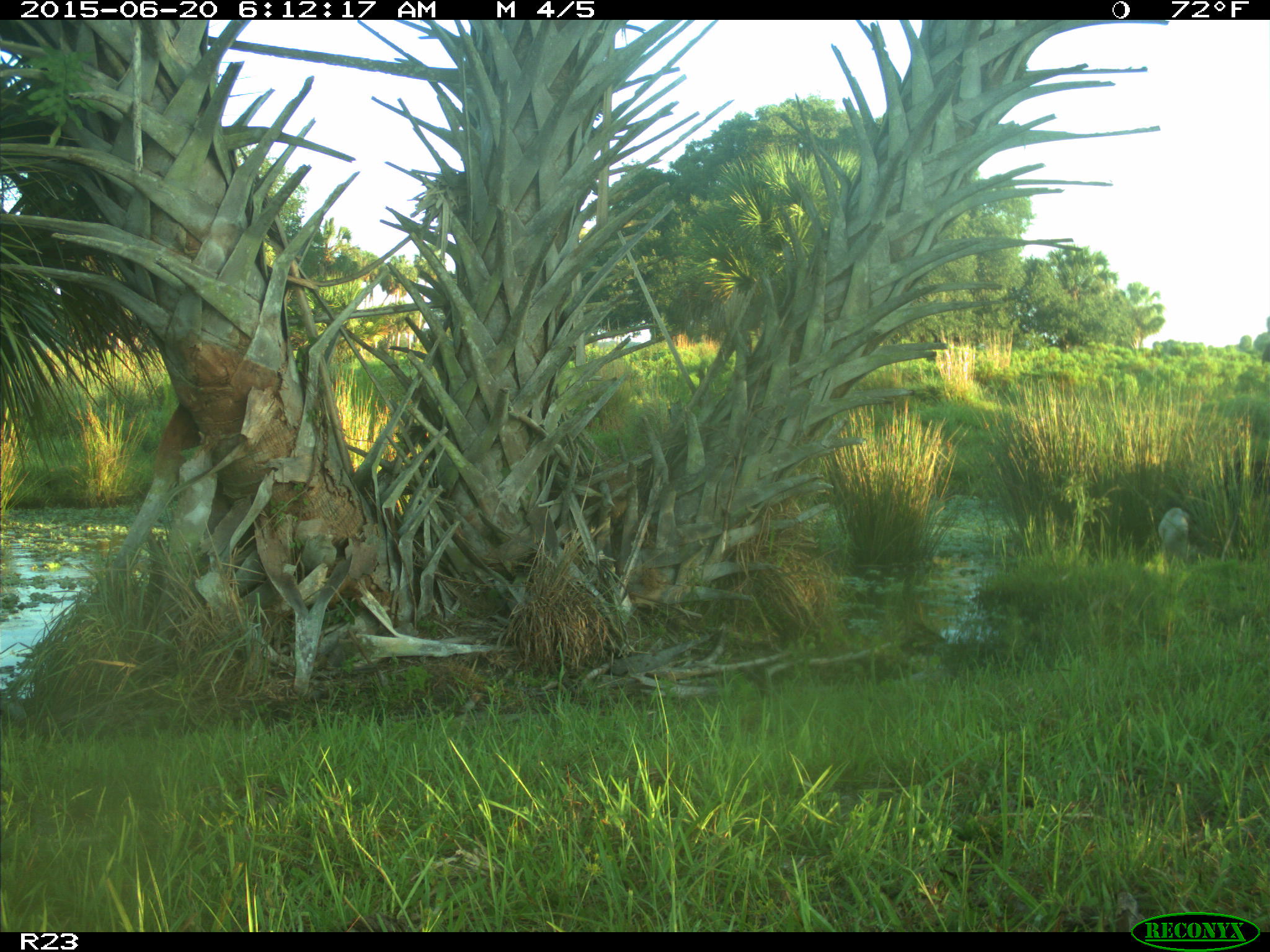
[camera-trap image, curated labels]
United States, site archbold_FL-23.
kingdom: Animalia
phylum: Chordata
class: Mammalia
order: Artiodactyla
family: Bovidae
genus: Bos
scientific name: Bos taurus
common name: domestic cow